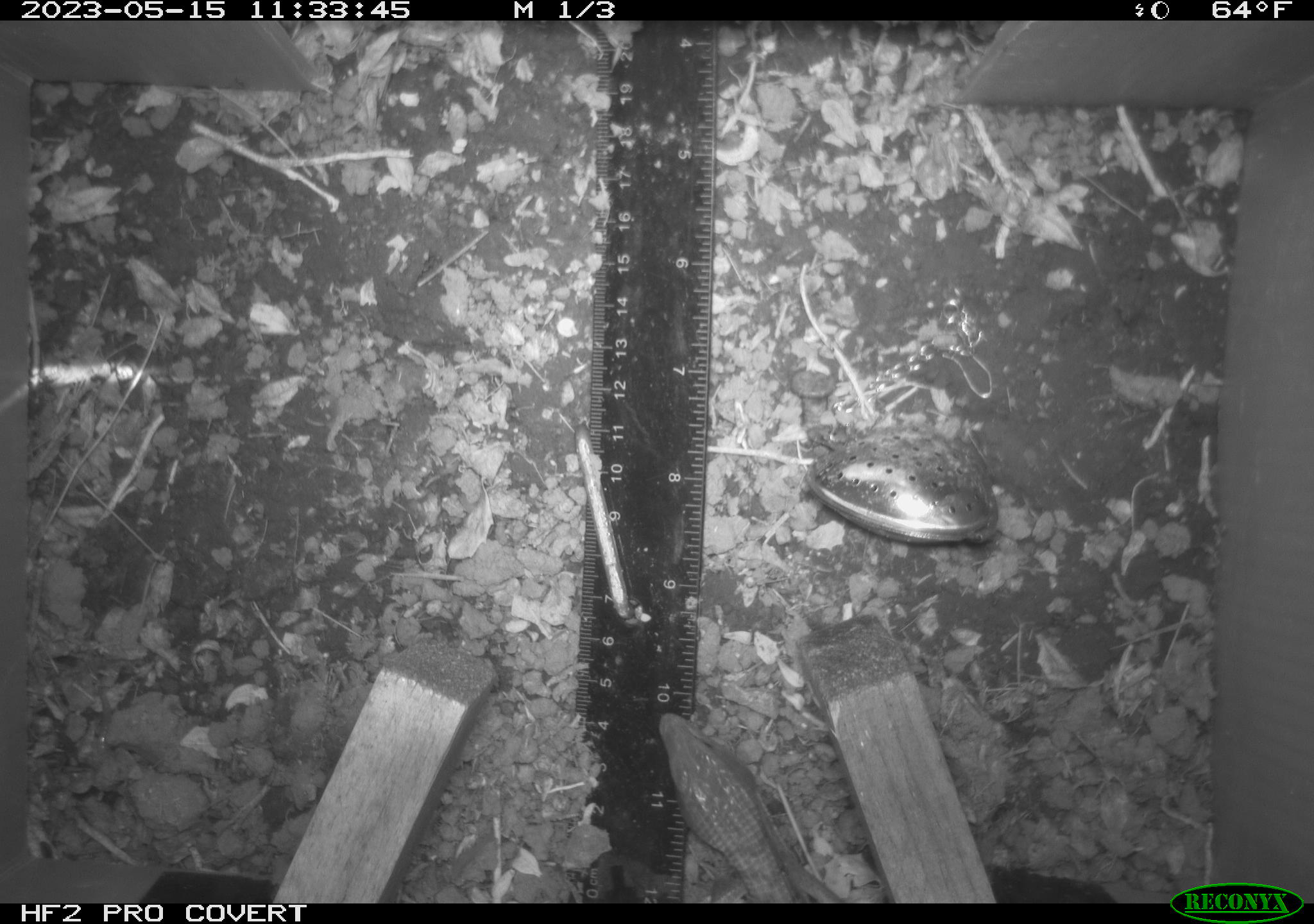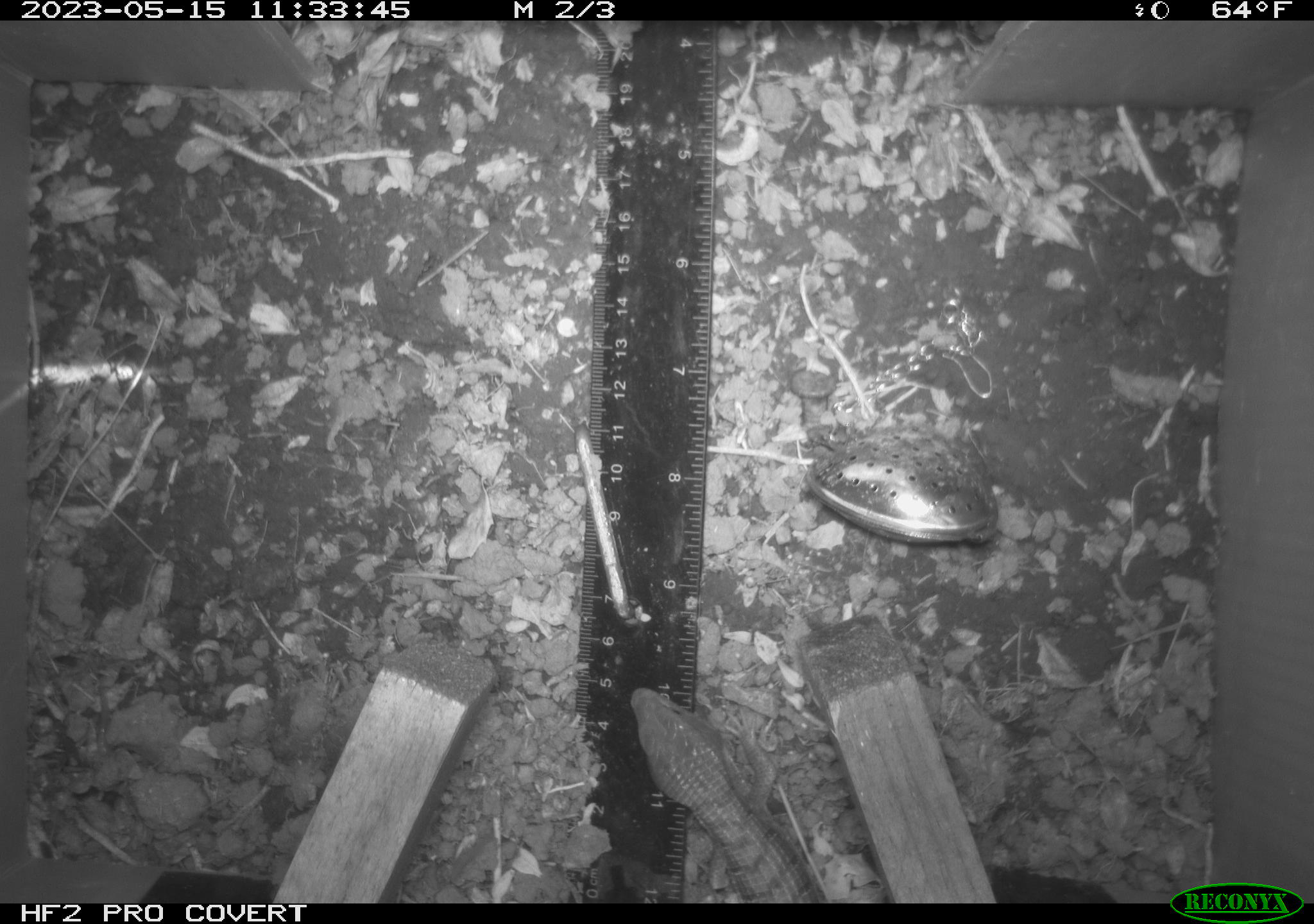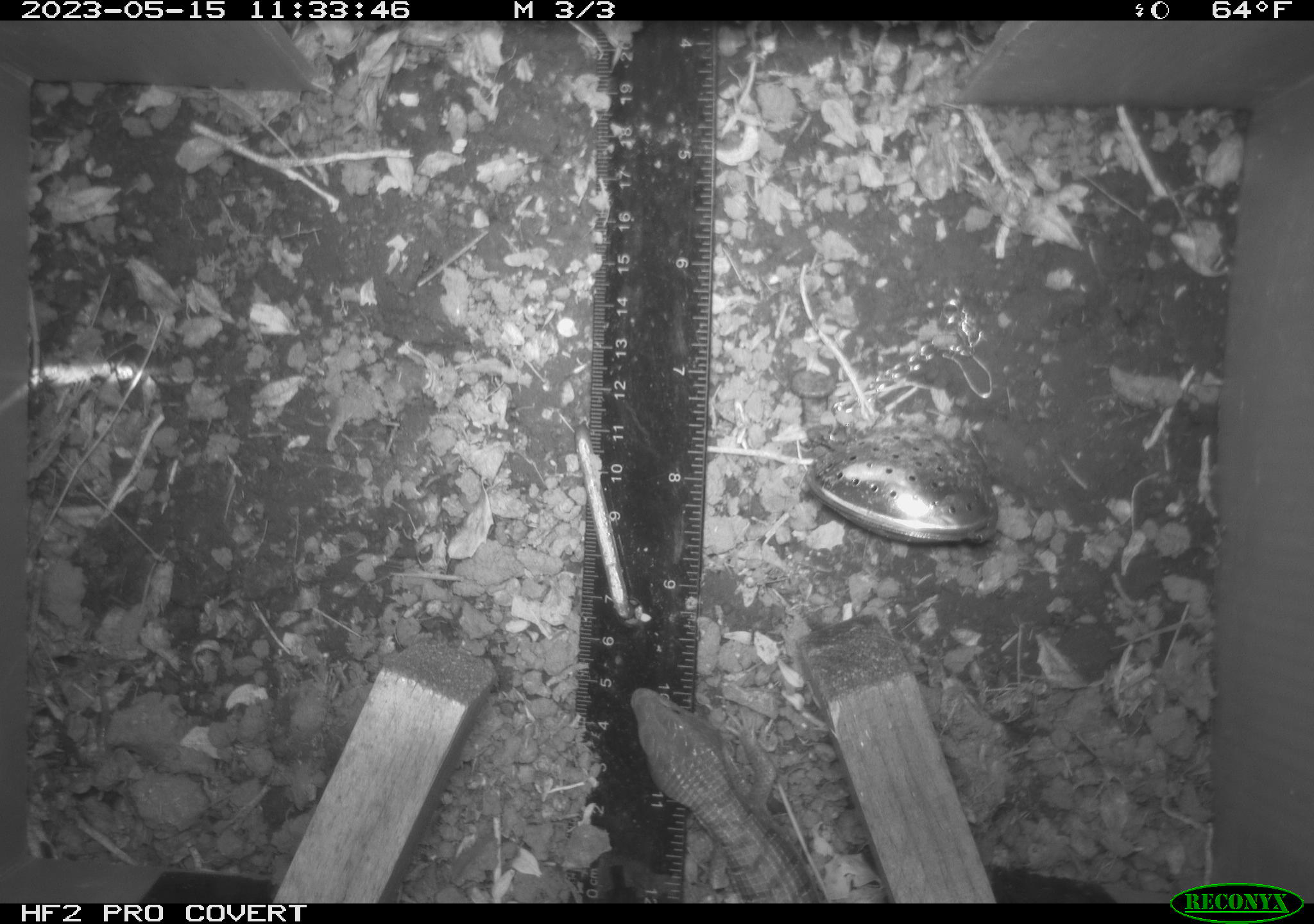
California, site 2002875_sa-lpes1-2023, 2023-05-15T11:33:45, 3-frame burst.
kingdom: Animalia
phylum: Chordata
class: Reptilia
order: Squamata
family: Anguidae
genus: Elgaria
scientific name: Elgaria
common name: alligator lizards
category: elgaria species